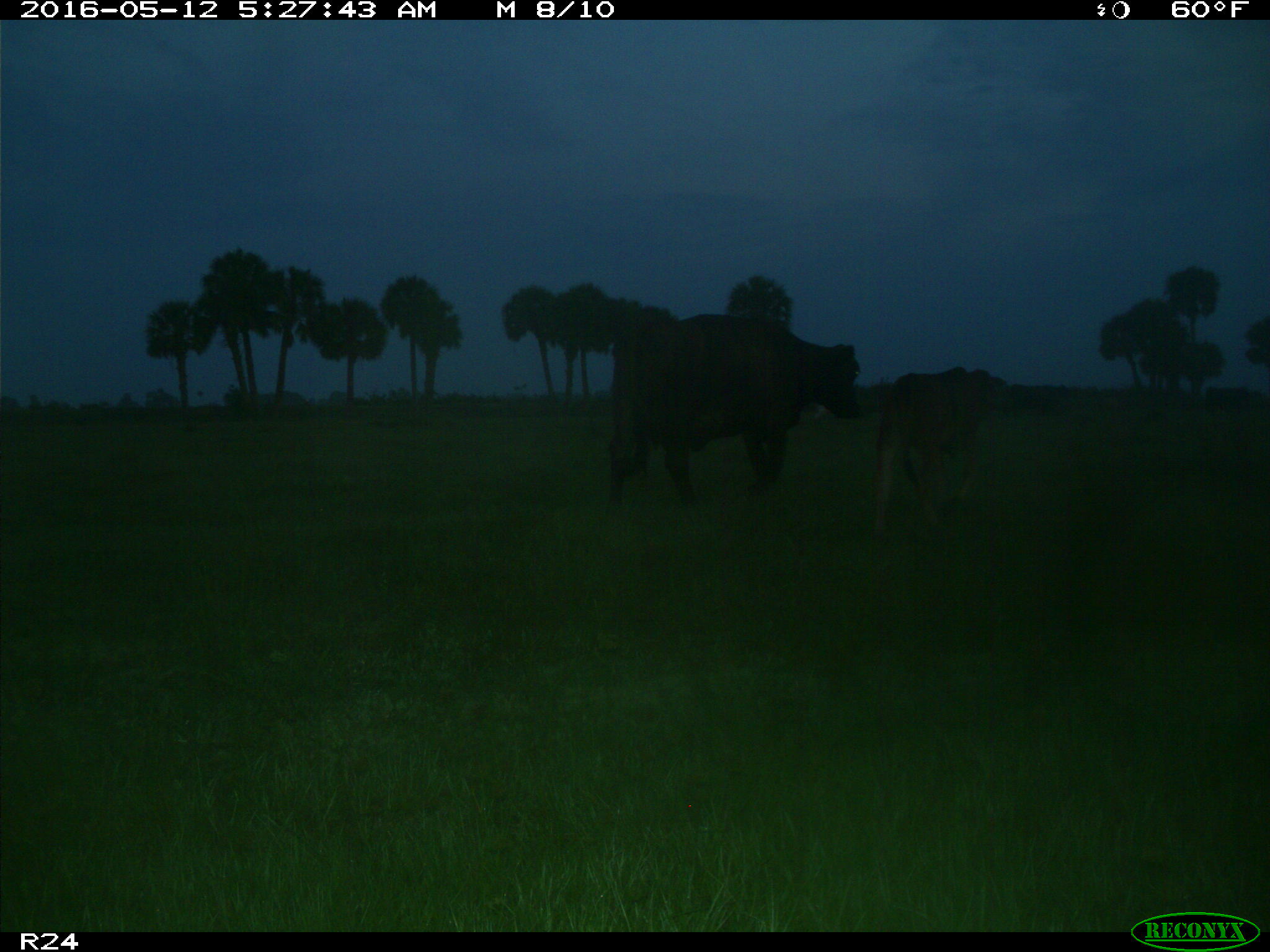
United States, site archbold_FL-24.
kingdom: Animalia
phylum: Chordata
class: Mammalia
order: Artiodactyla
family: Bovidae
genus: Bos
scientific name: Bos taurus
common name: domestic cow